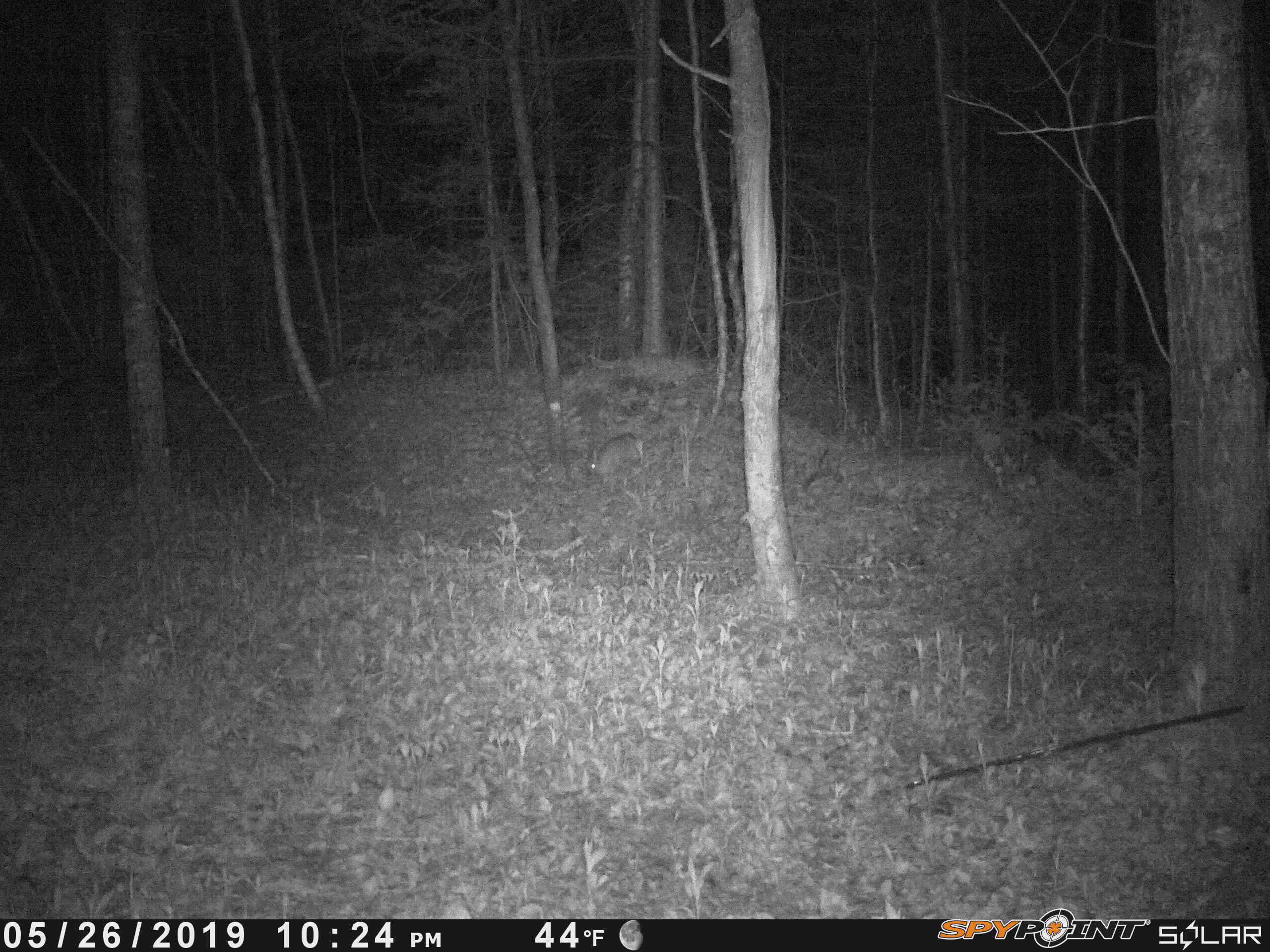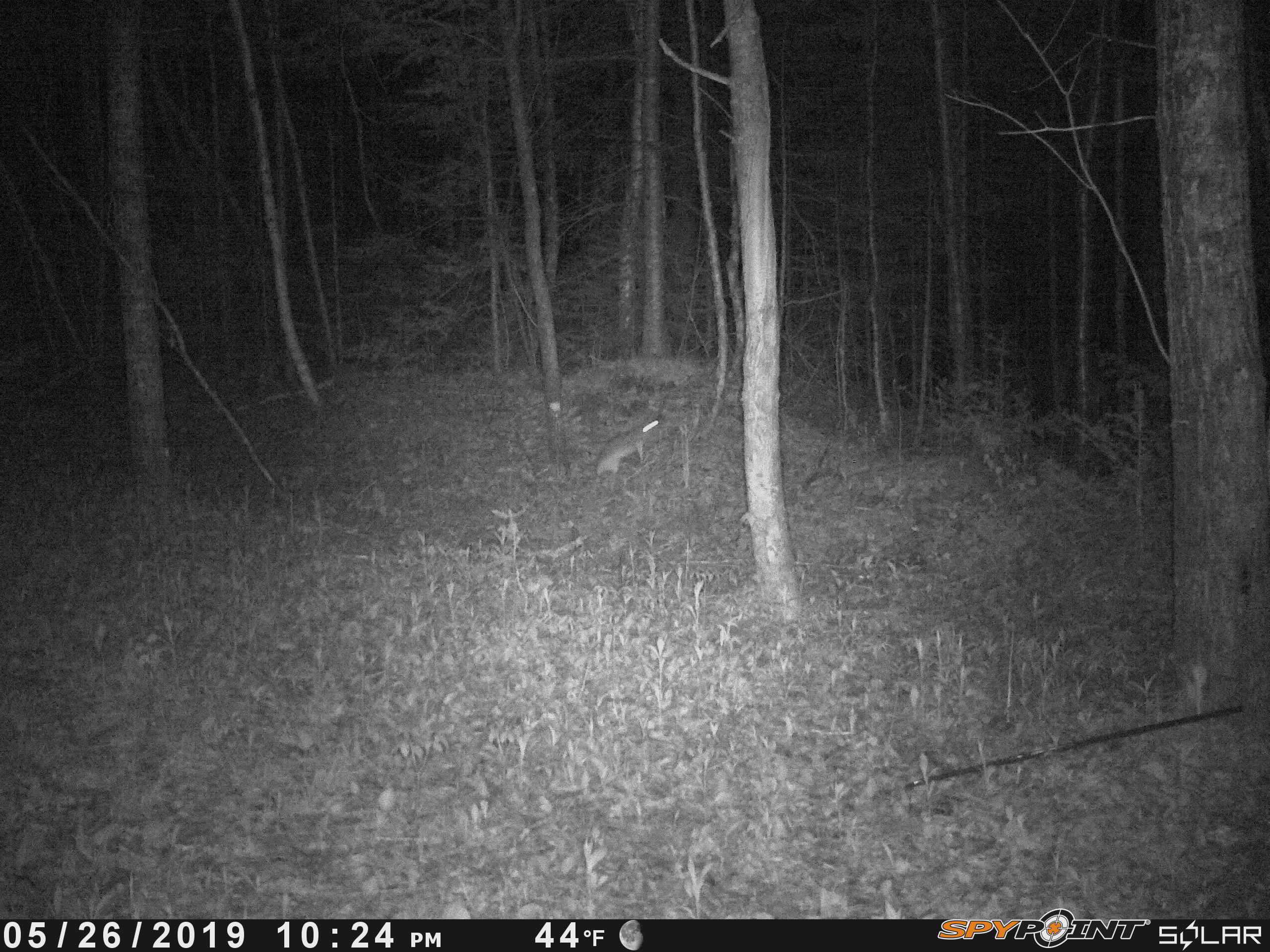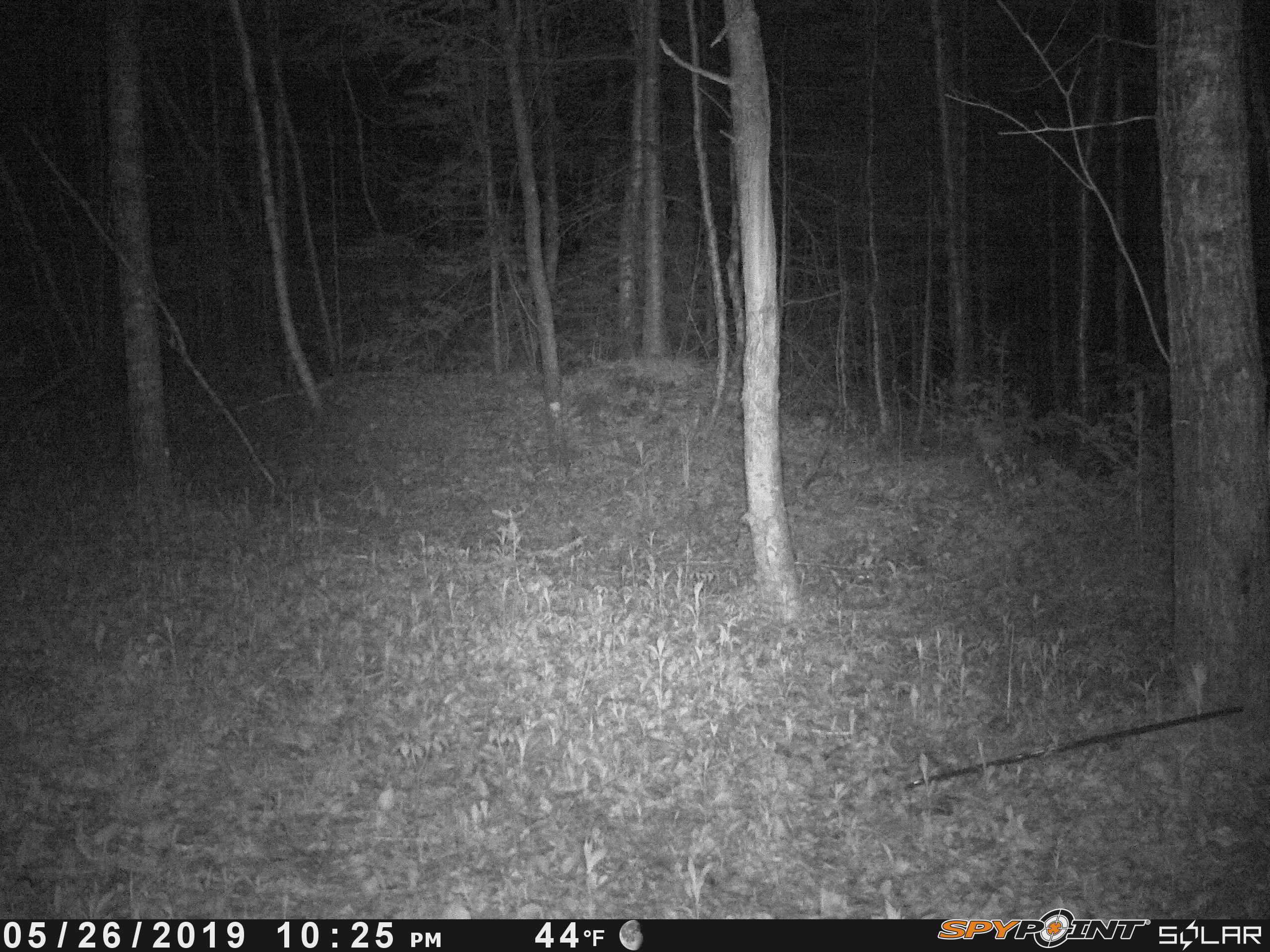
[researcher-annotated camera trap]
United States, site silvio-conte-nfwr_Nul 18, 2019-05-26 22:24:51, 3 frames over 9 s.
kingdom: Animalia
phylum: Chordata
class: Mammalia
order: Lagomorpha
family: Leporidae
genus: Lepus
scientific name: Lepus americanus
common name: snowshoe hare